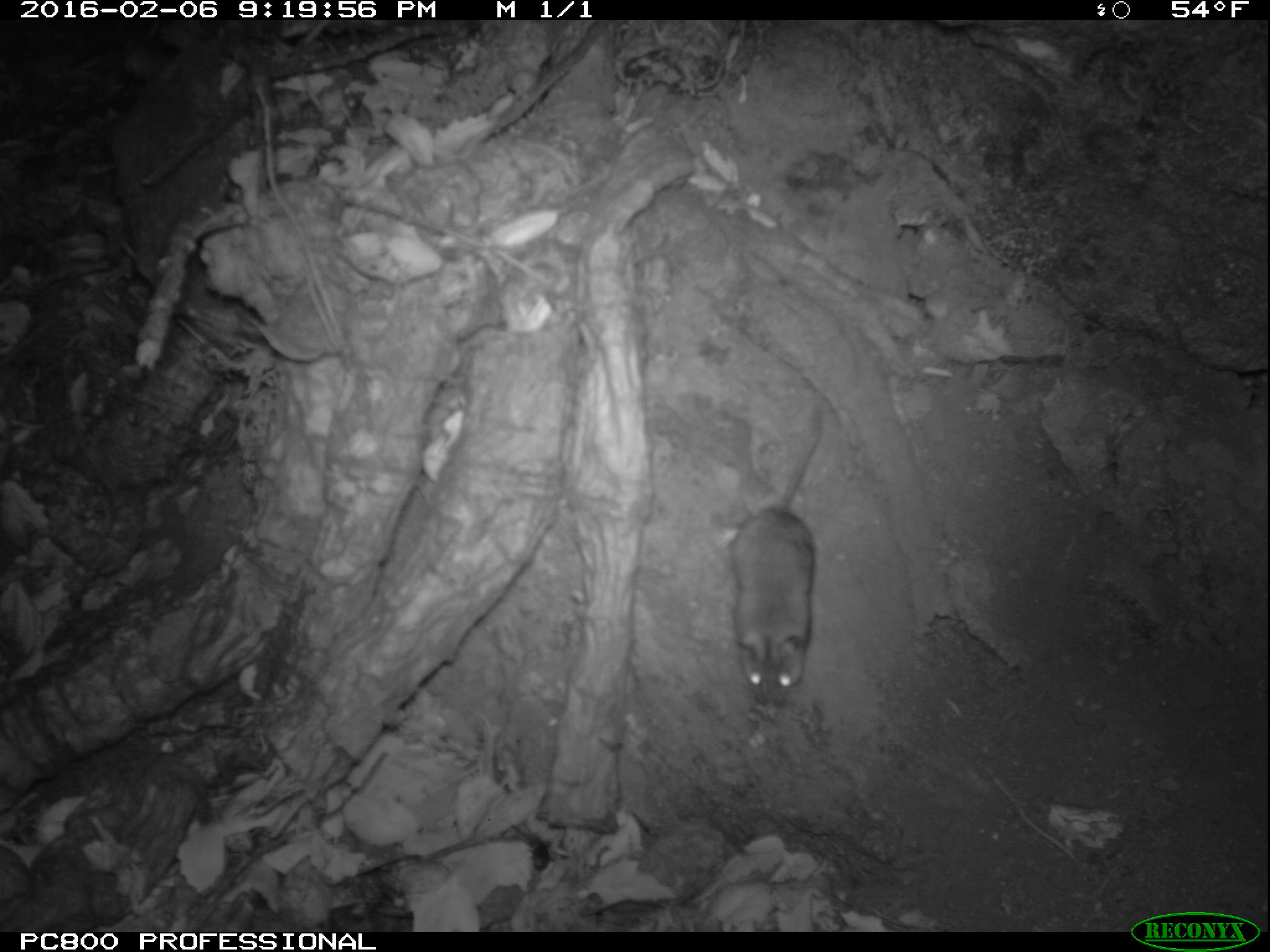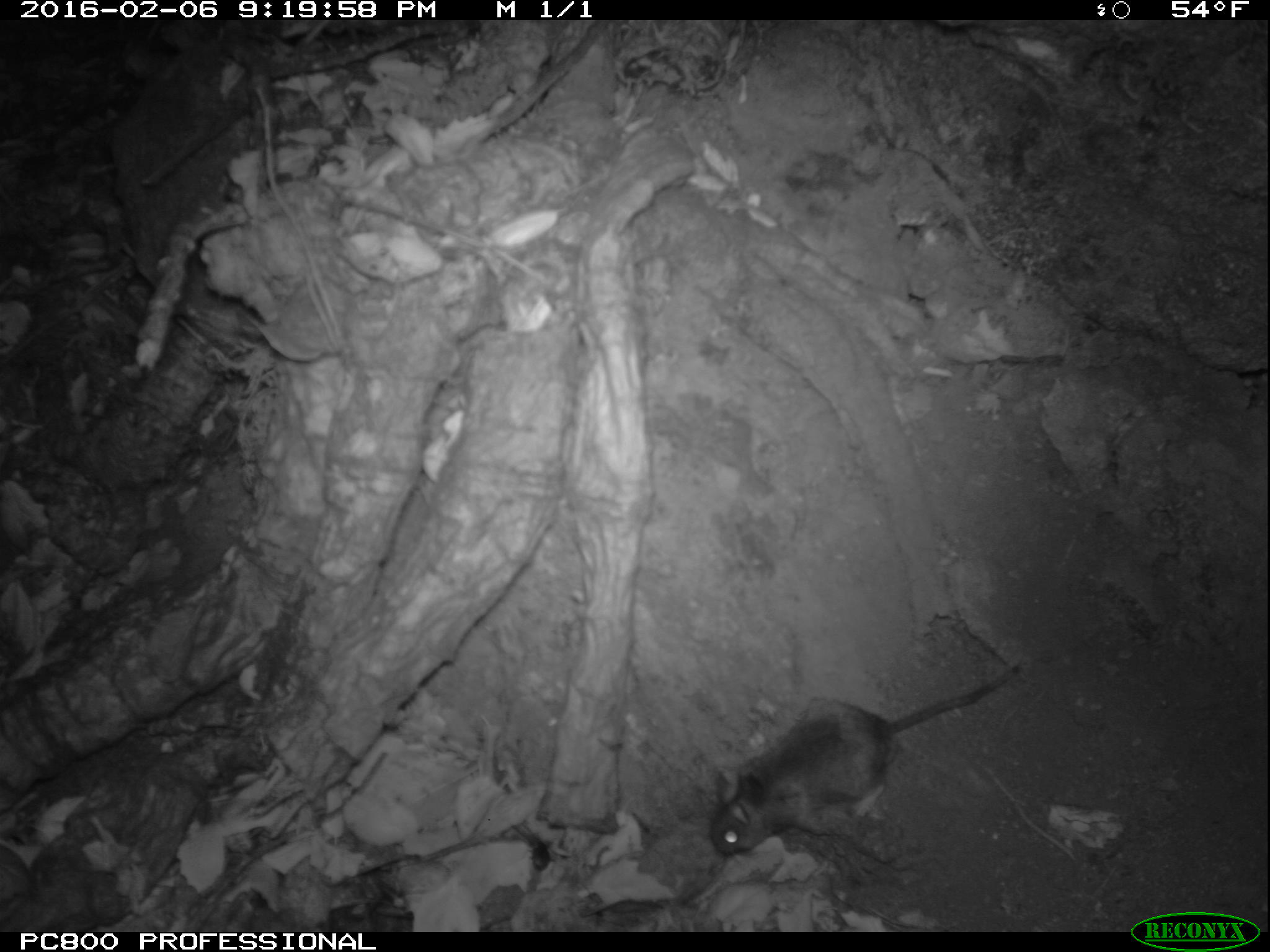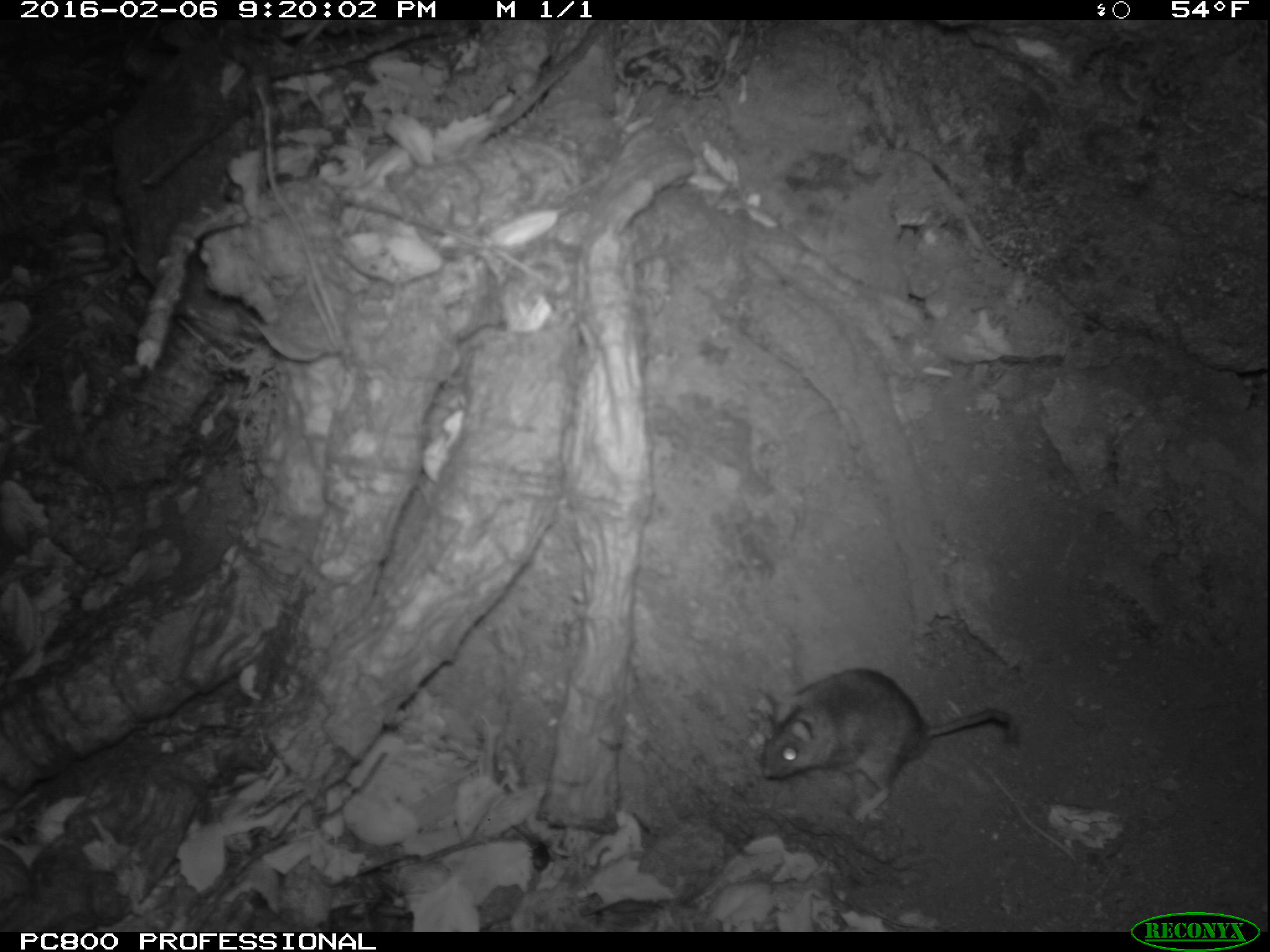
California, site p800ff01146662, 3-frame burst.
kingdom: Animalia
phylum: Chordata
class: Mammalia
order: Rodentia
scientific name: Rodentia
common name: rodent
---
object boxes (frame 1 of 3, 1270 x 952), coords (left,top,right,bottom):
rodent: (733,393,832,708)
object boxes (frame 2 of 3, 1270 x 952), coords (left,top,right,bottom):
rodent: (705,665,1019,861)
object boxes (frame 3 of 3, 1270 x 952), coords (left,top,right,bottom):
rodent: (761,666,1016,823)